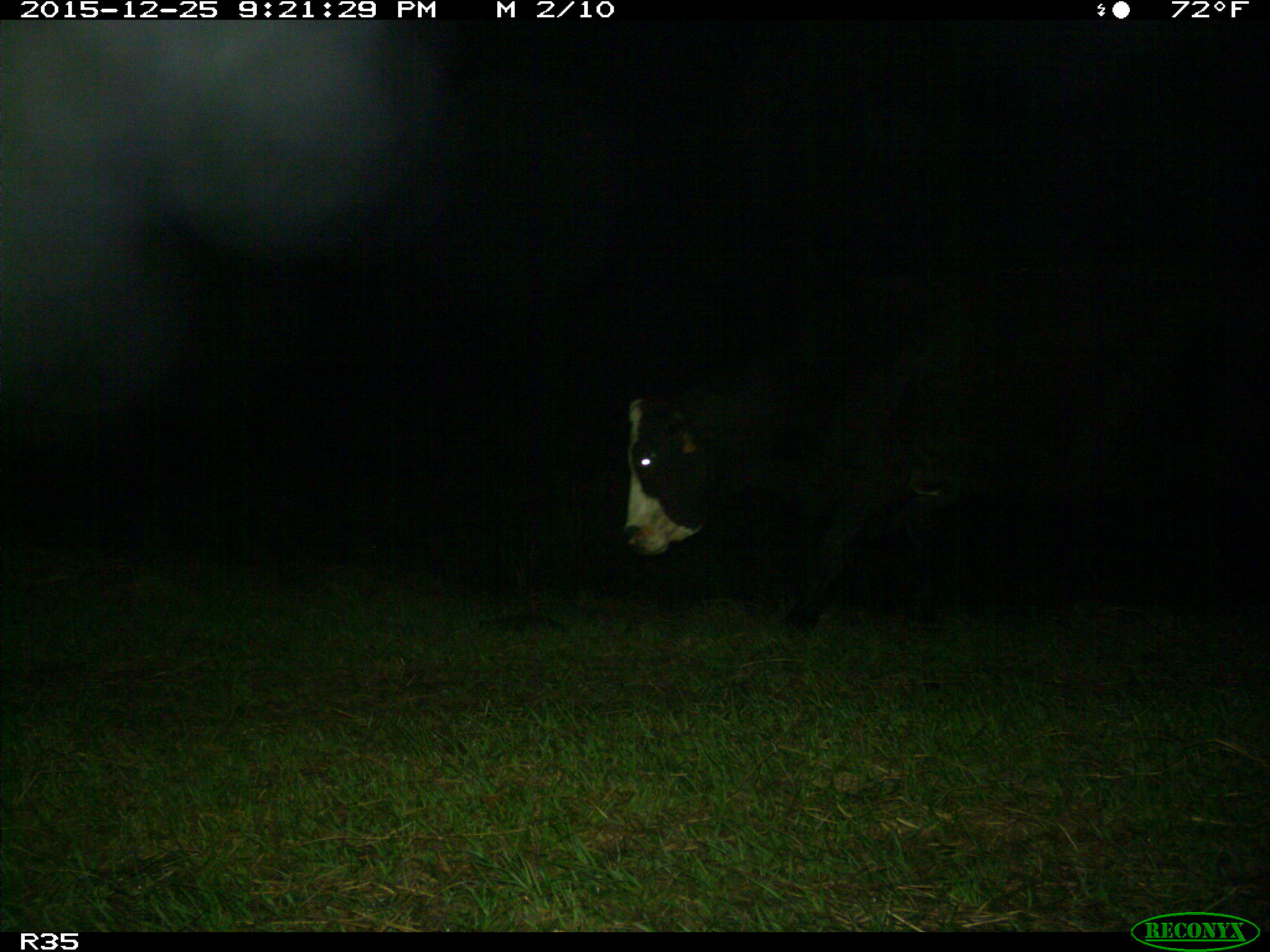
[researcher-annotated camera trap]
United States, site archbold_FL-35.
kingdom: Animalia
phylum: Chordata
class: Mammalia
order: Artiodactyla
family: Bovidae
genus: Bos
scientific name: Bos taurus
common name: domestic cow